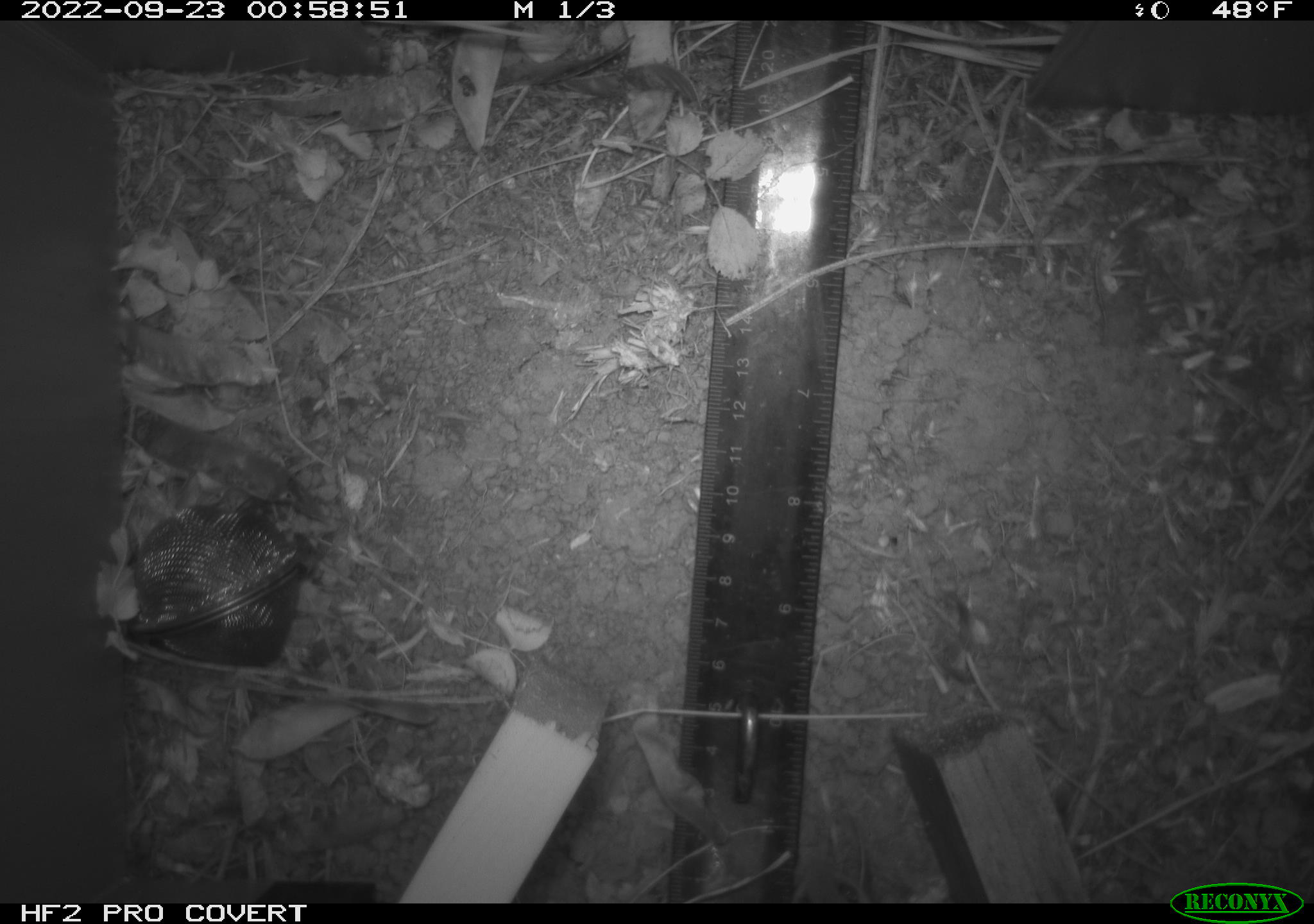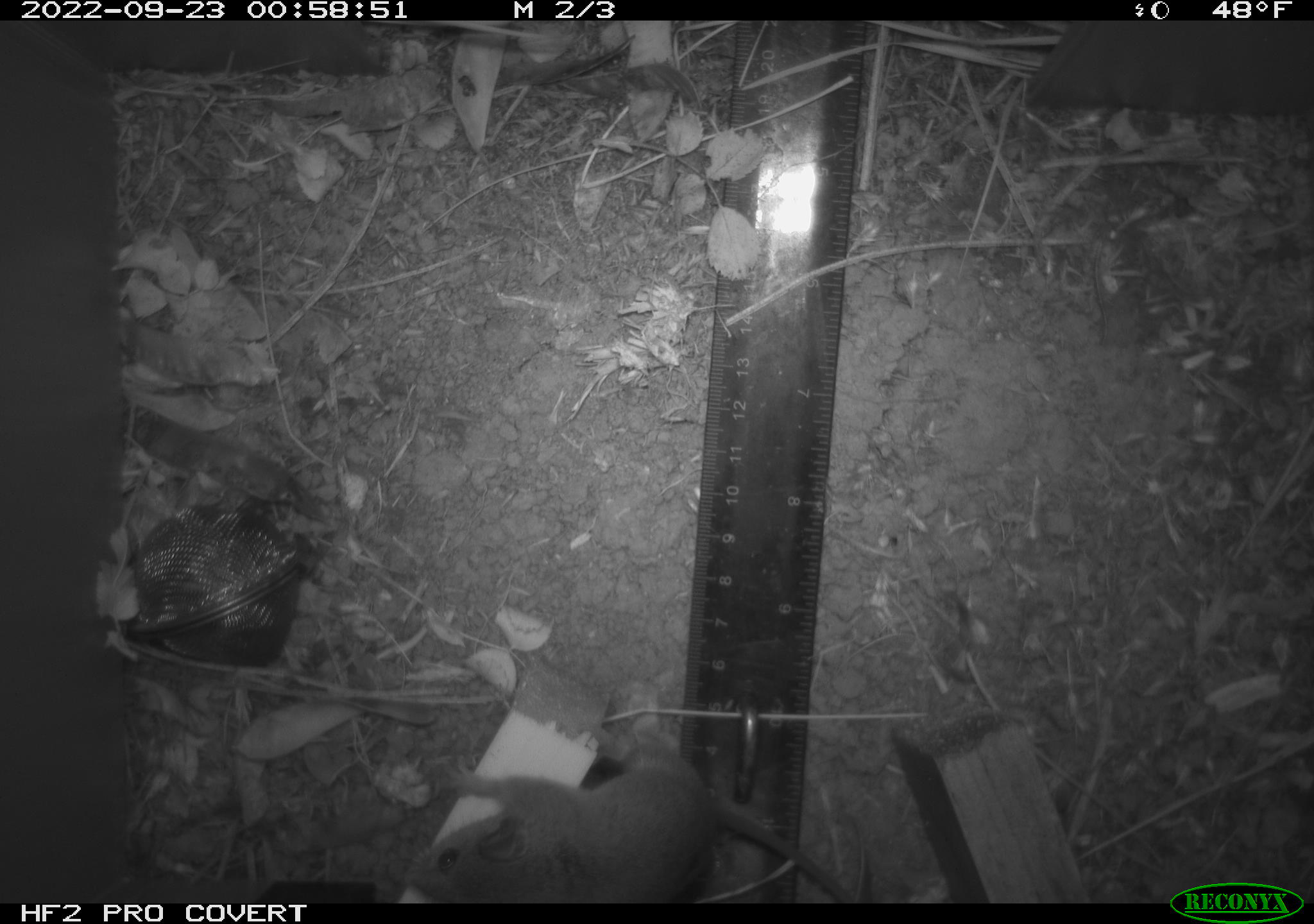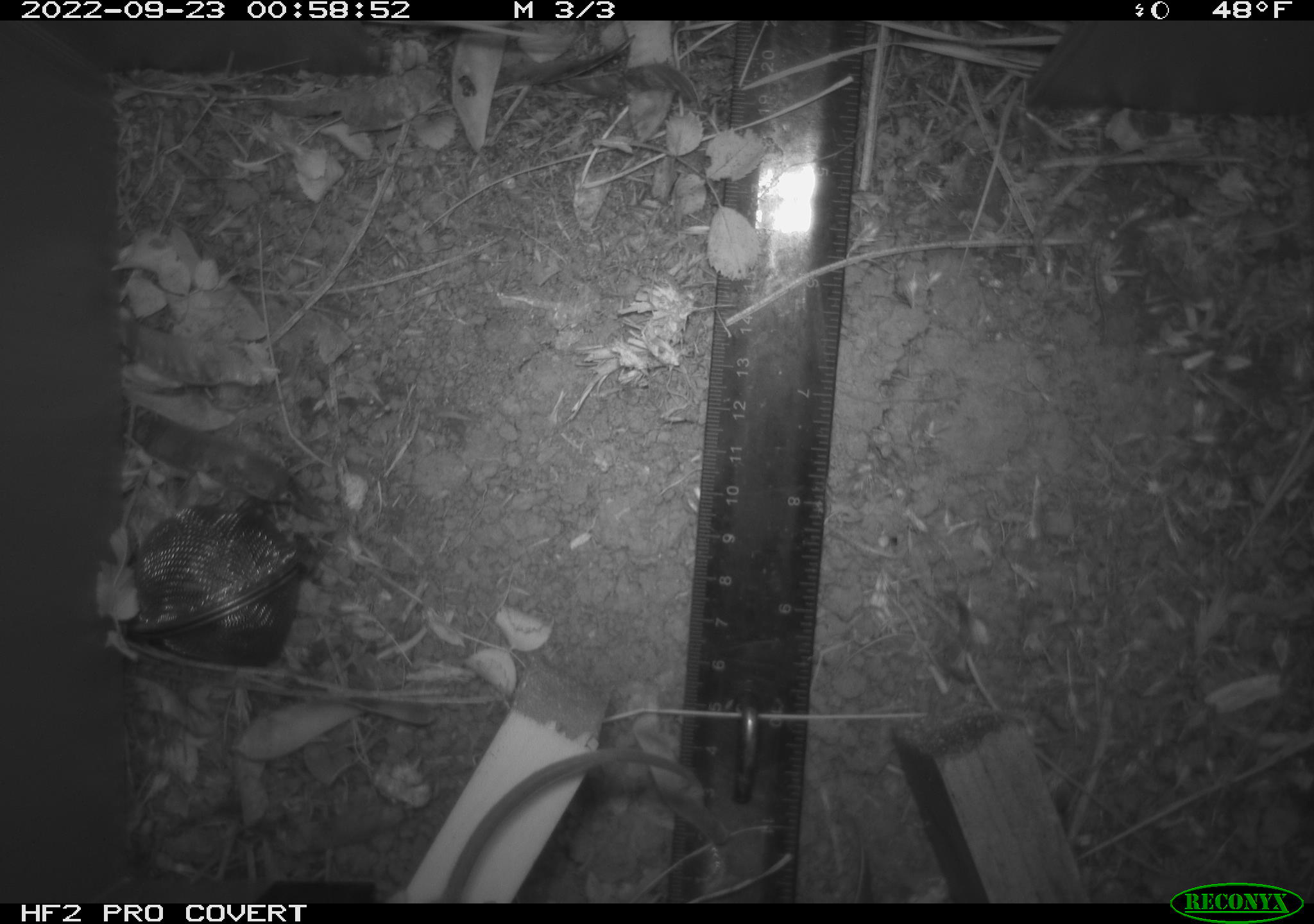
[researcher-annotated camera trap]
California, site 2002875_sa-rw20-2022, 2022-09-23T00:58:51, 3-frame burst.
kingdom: Animalia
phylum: Chordata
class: Mammalia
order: Rodentia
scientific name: Rodentia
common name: mouse species